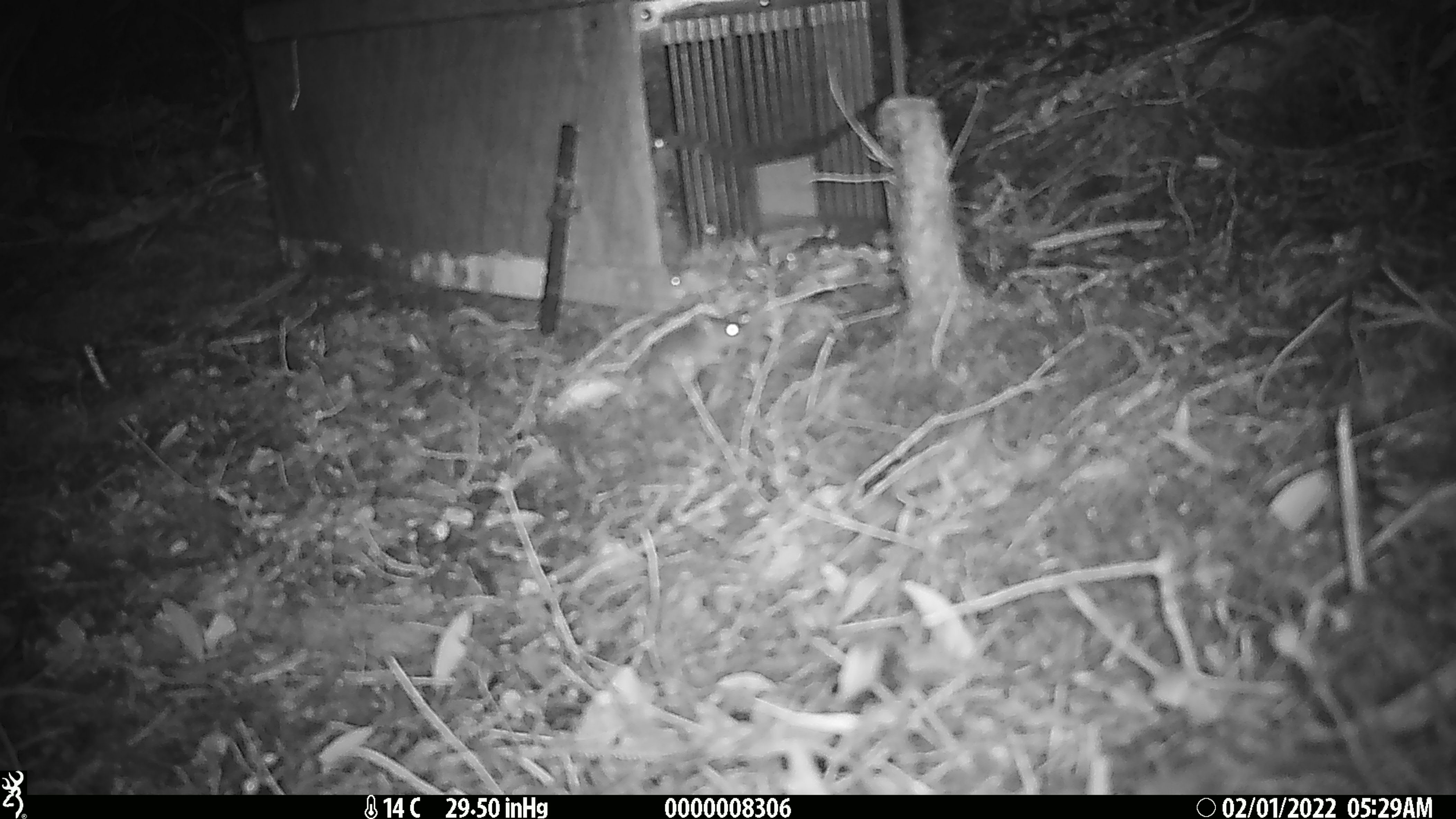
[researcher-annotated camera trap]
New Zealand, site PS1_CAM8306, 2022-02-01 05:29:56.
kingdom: Animalia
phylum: Chordata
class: Mammalia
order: Rodentia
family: Muridae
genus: Mus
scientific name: Mus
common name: mouse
Mouse (Mus).